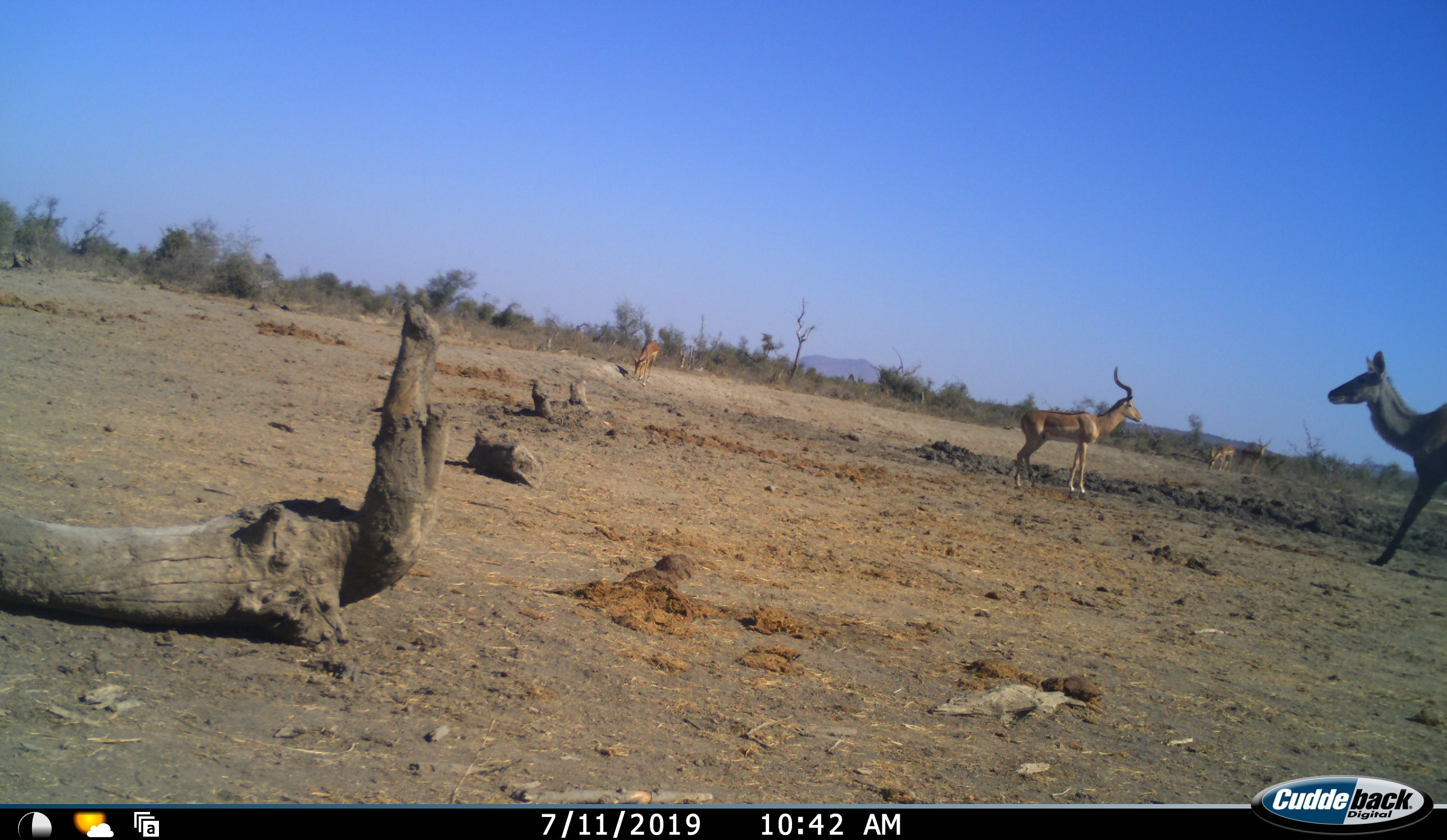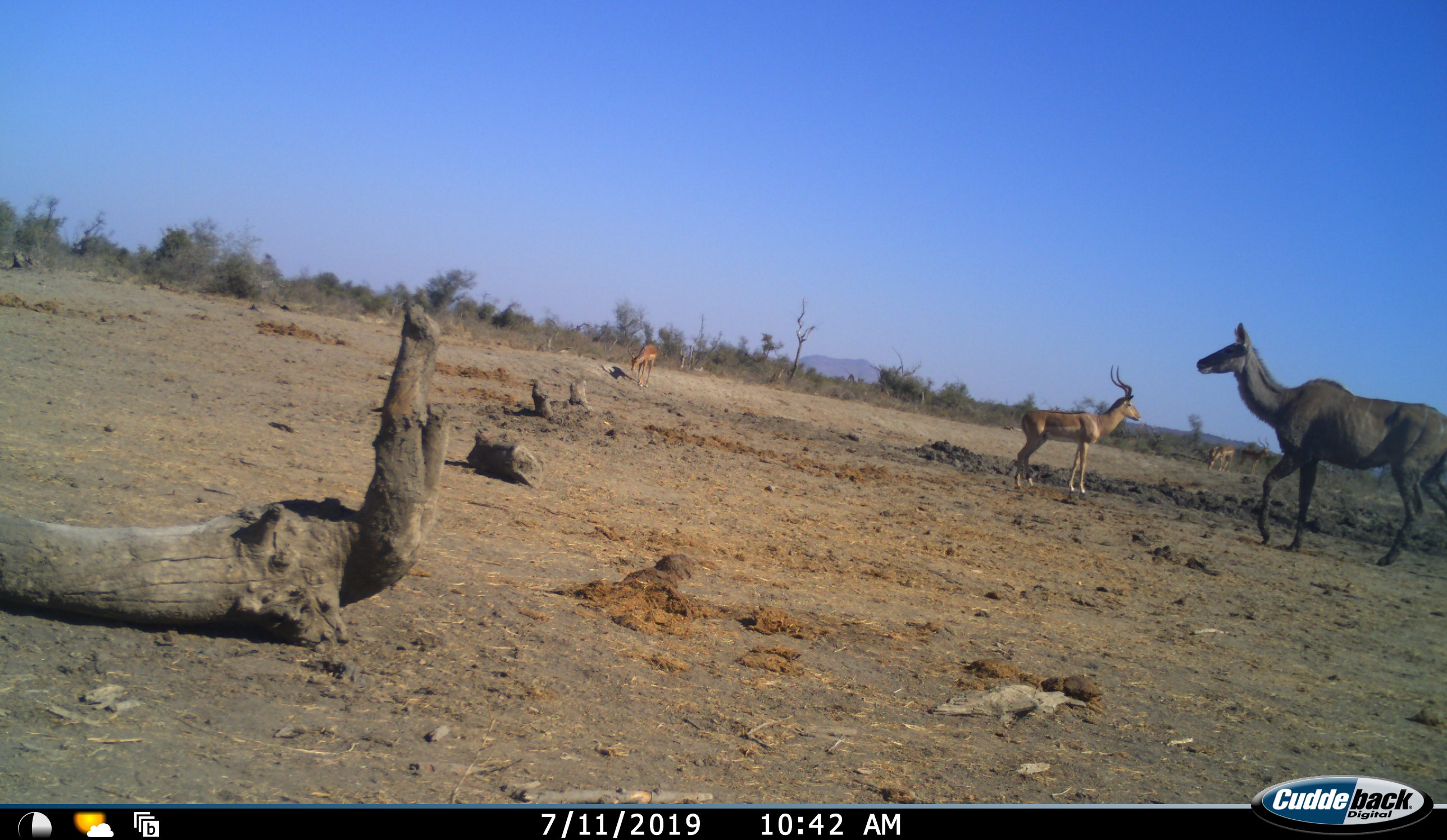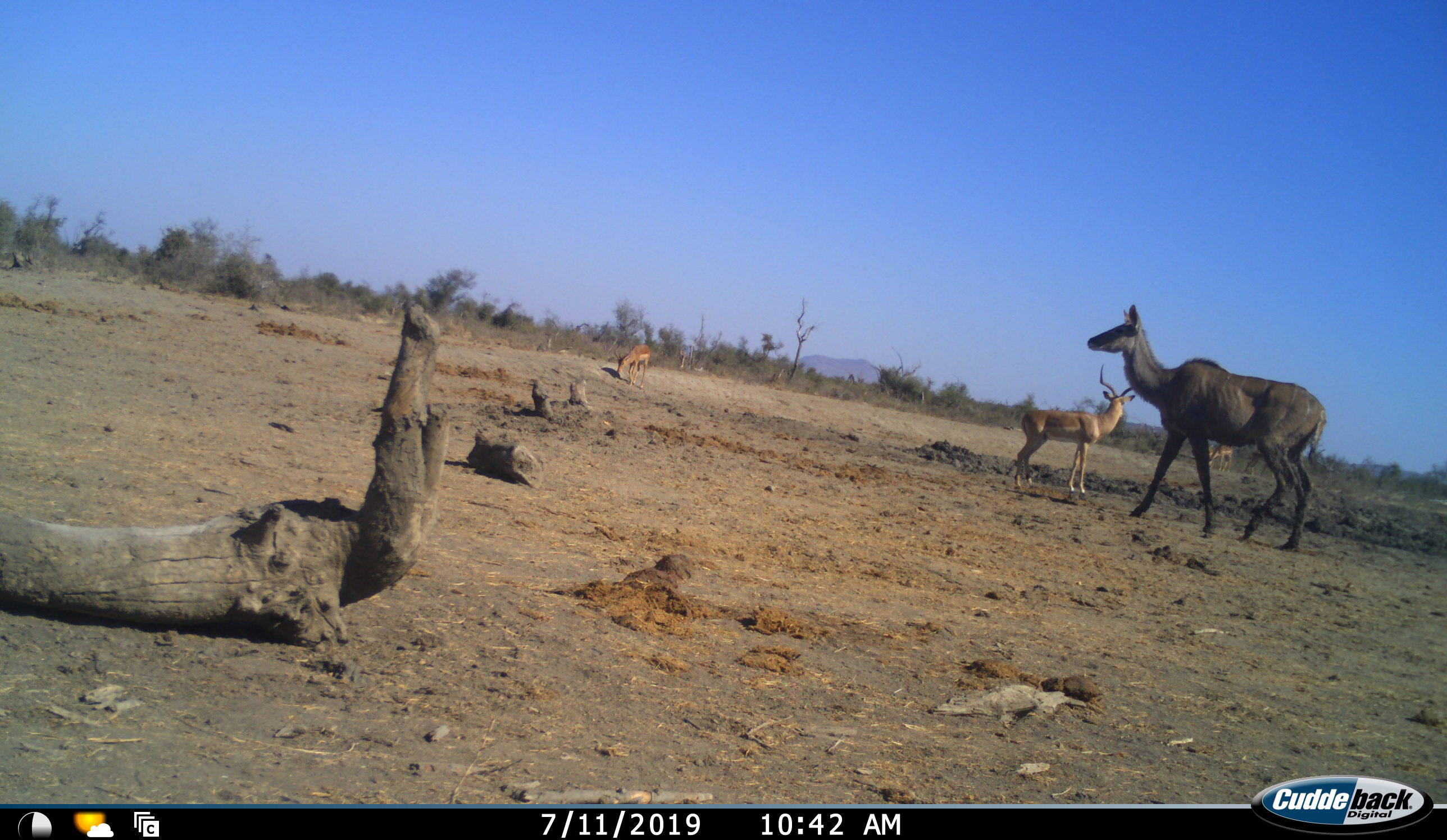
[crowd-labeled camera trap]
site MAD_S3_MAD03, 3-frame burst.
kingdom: Animalia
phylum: Chordata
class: Mammalia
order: Artiodactyla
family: Bovidae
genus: Aepyceros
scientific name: Aepyceros melampus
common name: impala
Impala (Aepyceros melampus), count 4. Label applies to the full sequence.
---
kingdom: Animalia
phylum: Chordata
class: Mammalia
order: Artiodactyla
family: Bovidae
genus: Tragelaphus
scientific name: Tragelaphus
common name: kudu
Kudu (Tragelaphus), count 1. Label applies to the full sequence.